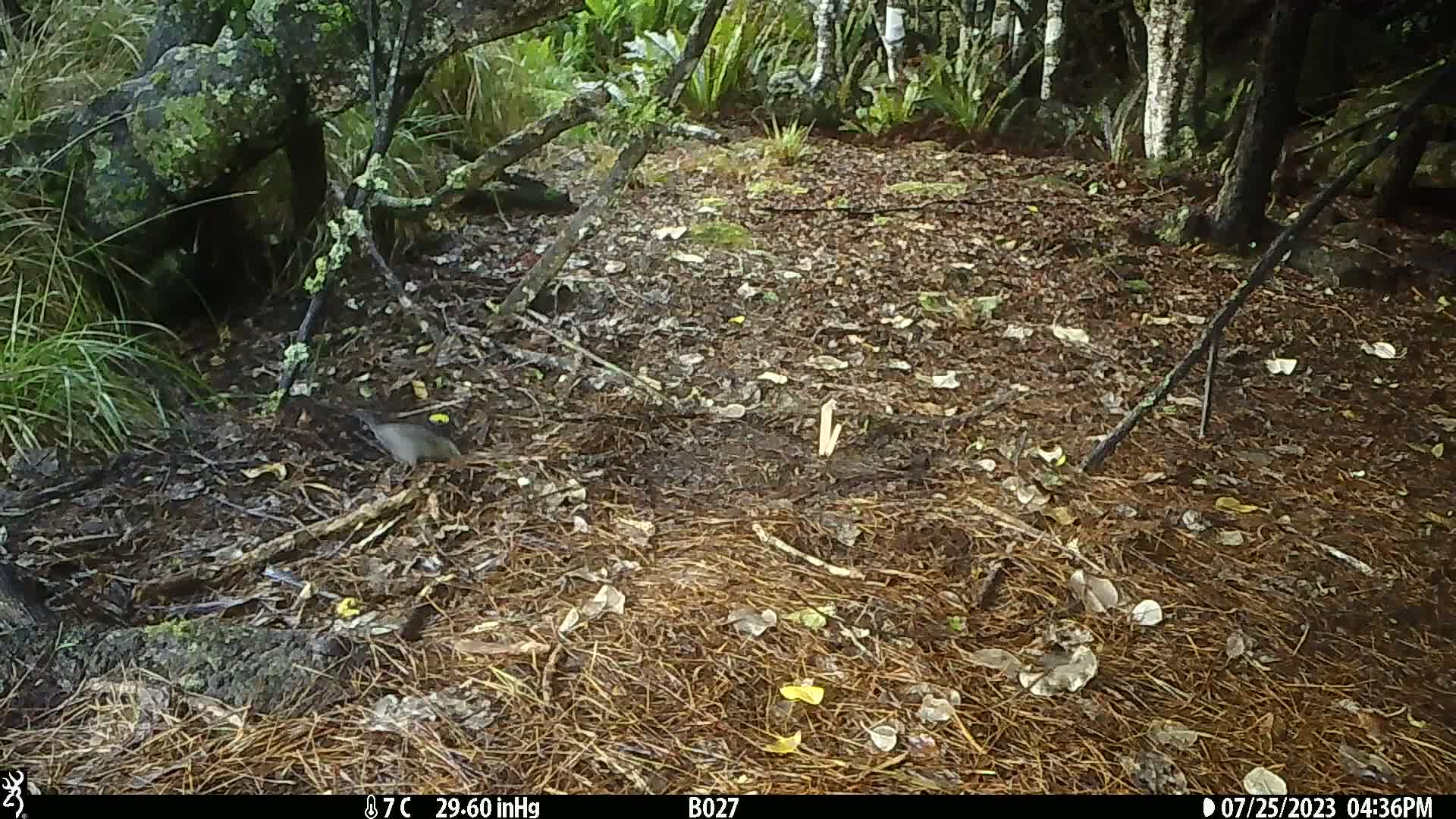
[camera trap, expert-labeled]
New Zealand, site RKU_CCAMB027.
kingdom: Animalia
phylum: Chordata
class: Aves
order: Passeriformes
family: Turdidae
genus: Turdus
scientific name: Turdus merula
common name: eurasian blackbird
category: blackbird